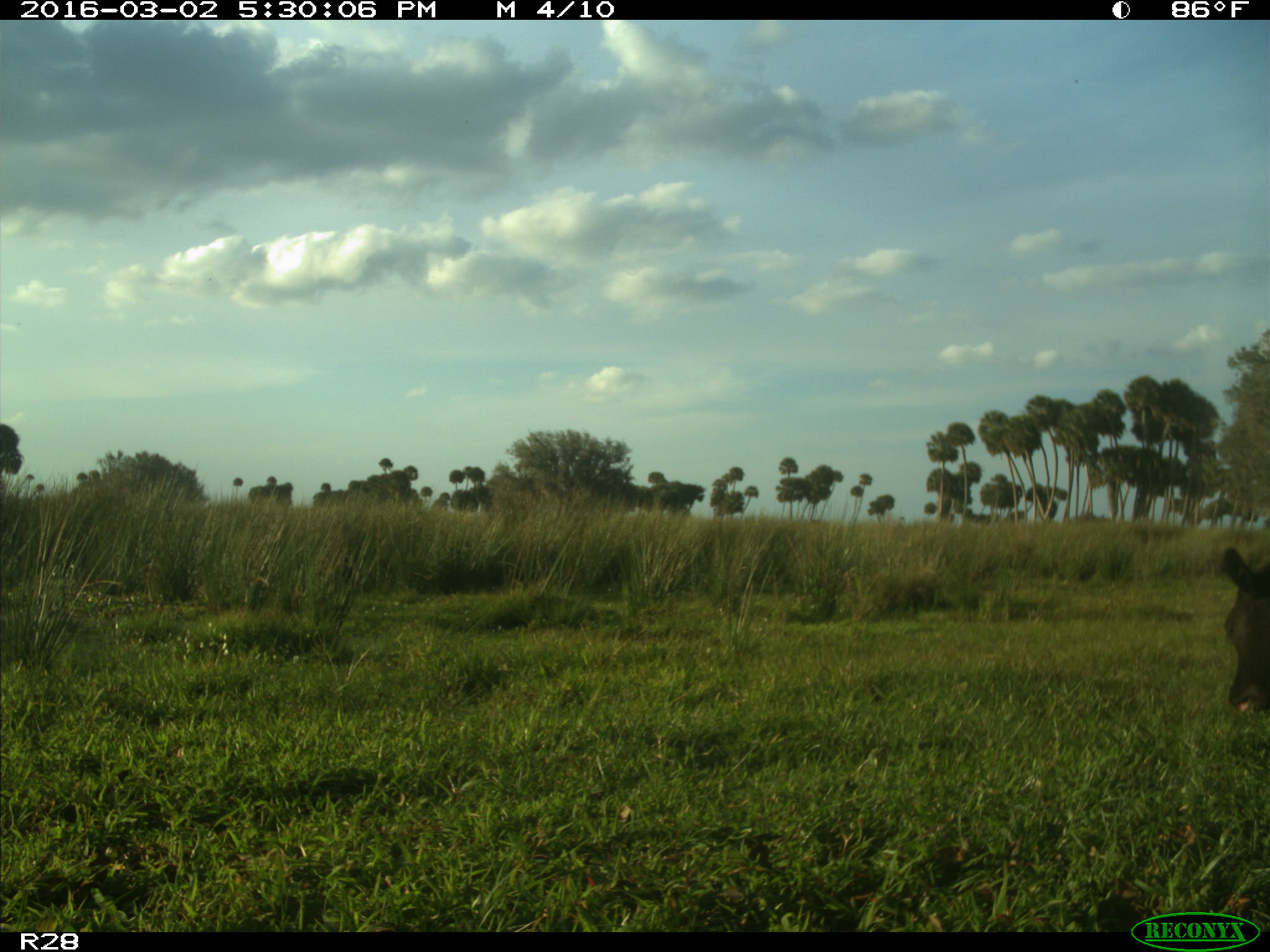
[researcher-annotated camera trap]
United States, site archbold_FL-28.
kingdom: Animalia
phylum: Chordata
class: Mammalia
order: Artiodactyla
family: Bovidae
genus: Bos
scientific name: Bos taurus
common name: domestic cow